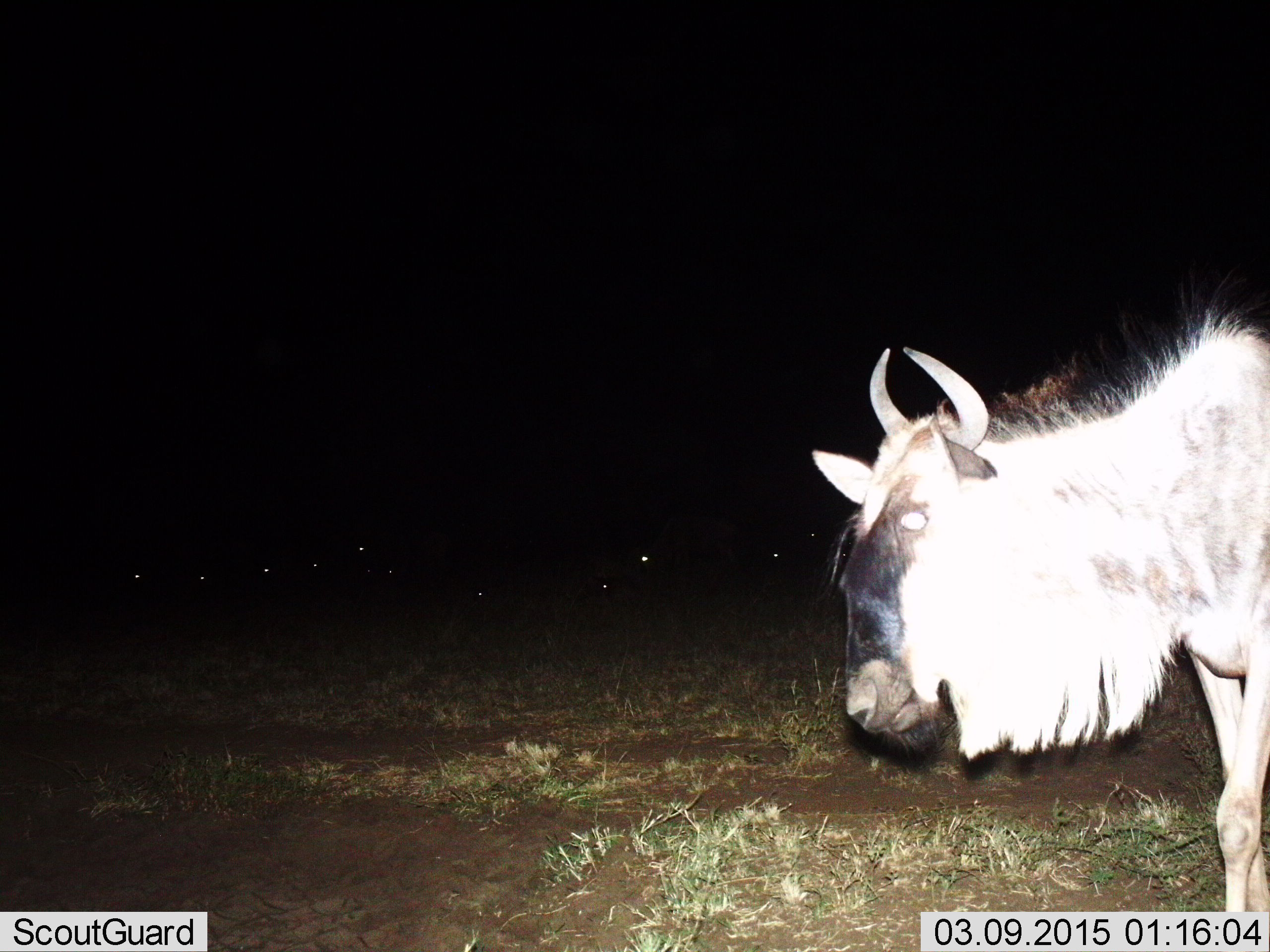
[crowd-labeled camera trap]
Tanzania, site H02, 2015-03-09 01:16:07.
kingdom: Animalia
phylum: Chordata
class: Mammalia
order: Artiodactyla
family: Bovidae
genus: Connochaetes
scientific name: Connochaetes taurinus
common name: blue wildebeest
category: wildebeest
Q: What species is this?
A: Wildebeest (blue wildebeest) (Connochaetes taurinus).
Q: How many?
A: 1.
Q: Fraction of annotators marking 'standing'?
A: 80%.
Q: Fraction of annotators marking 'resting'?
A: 10%.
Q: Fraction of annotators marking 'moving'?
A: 20%.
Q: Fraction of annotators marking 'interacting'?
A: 0%.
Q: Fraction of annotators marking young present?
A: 0%.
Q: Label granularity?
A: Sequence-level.